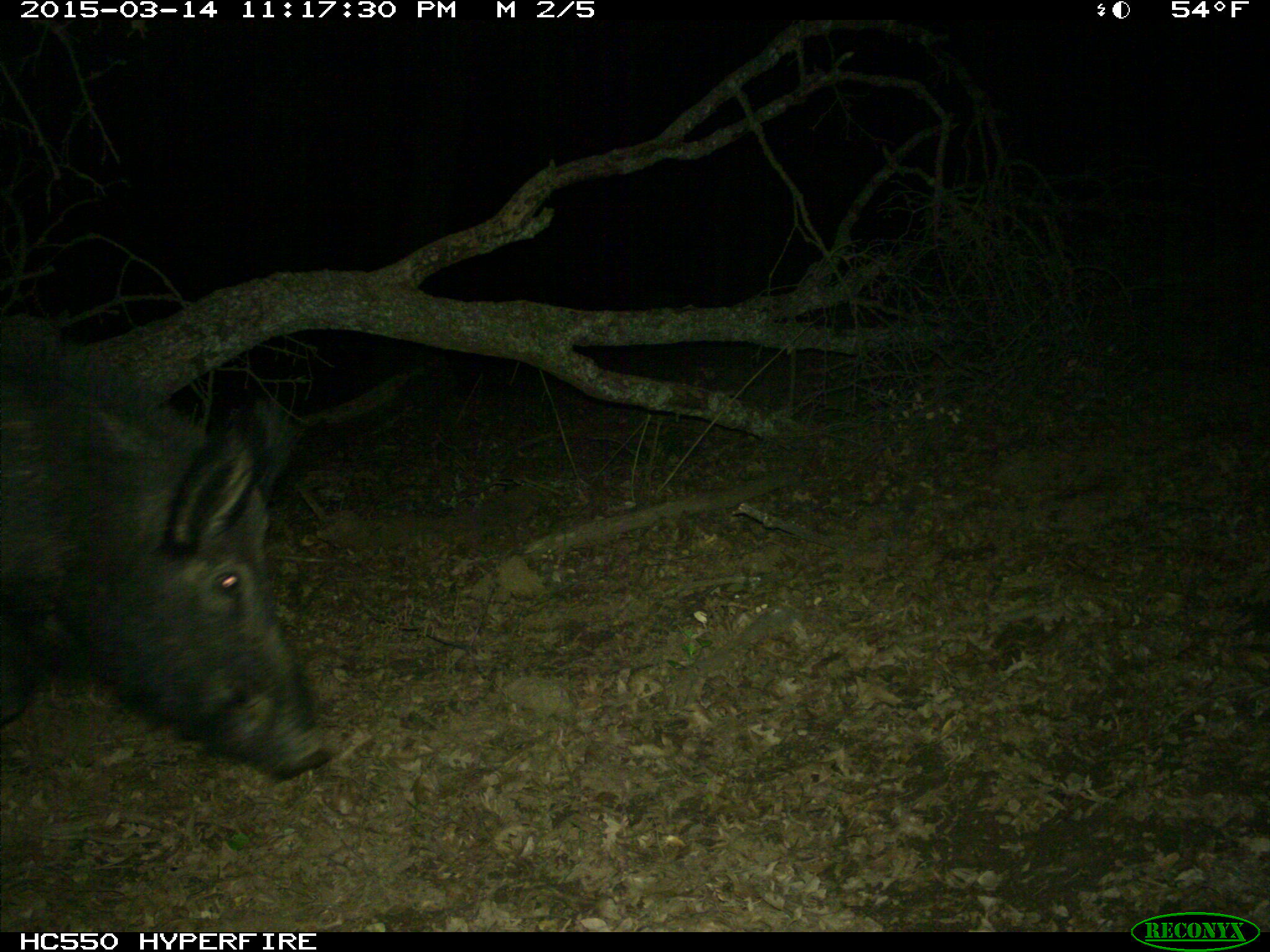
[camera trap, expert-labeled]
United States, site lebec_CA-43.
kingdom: Animalia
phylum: Chordata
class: Mammalia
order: Artiodactyla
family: Suidae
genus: Sus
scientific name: Sus scrofa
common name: wild boar